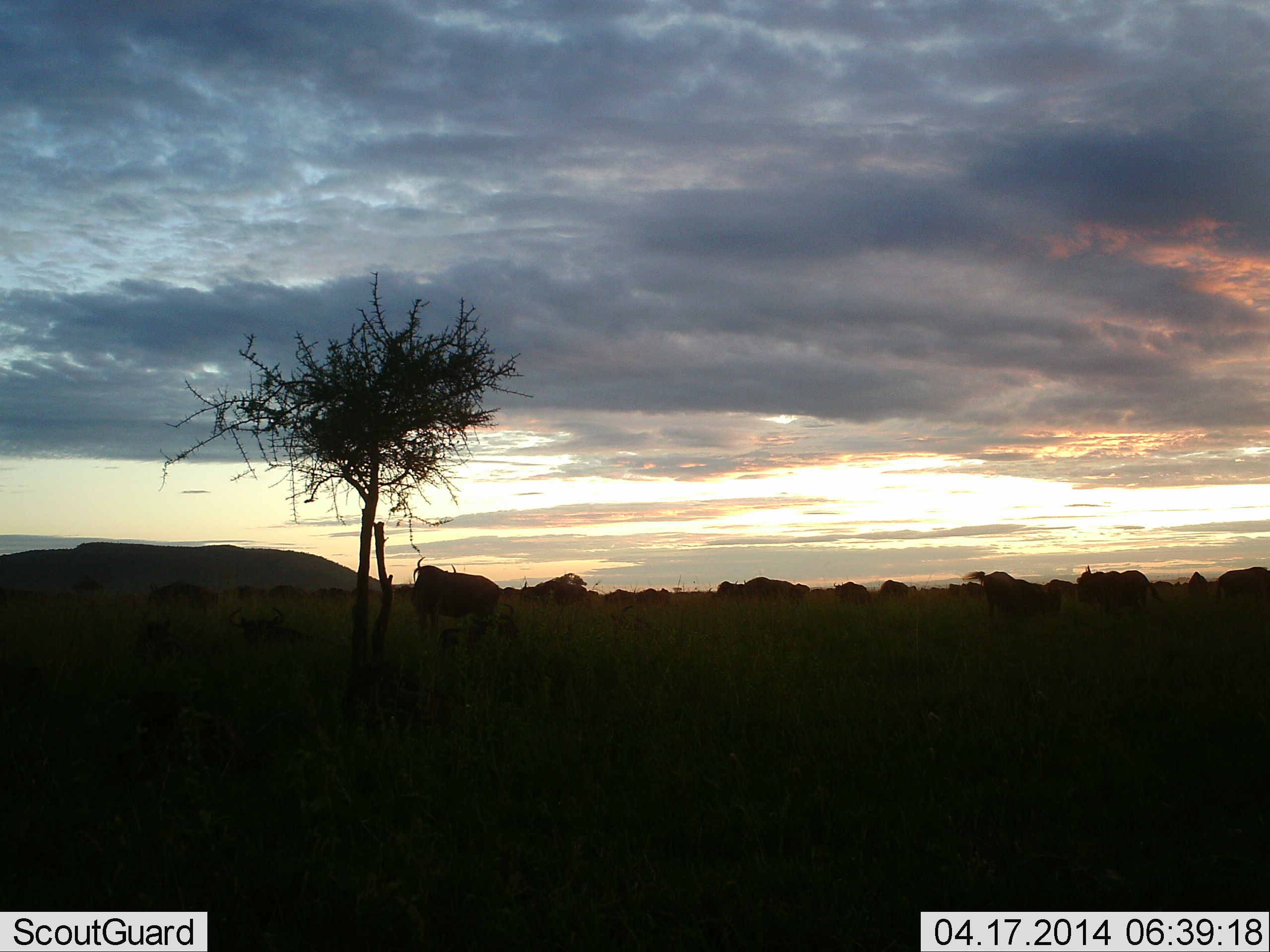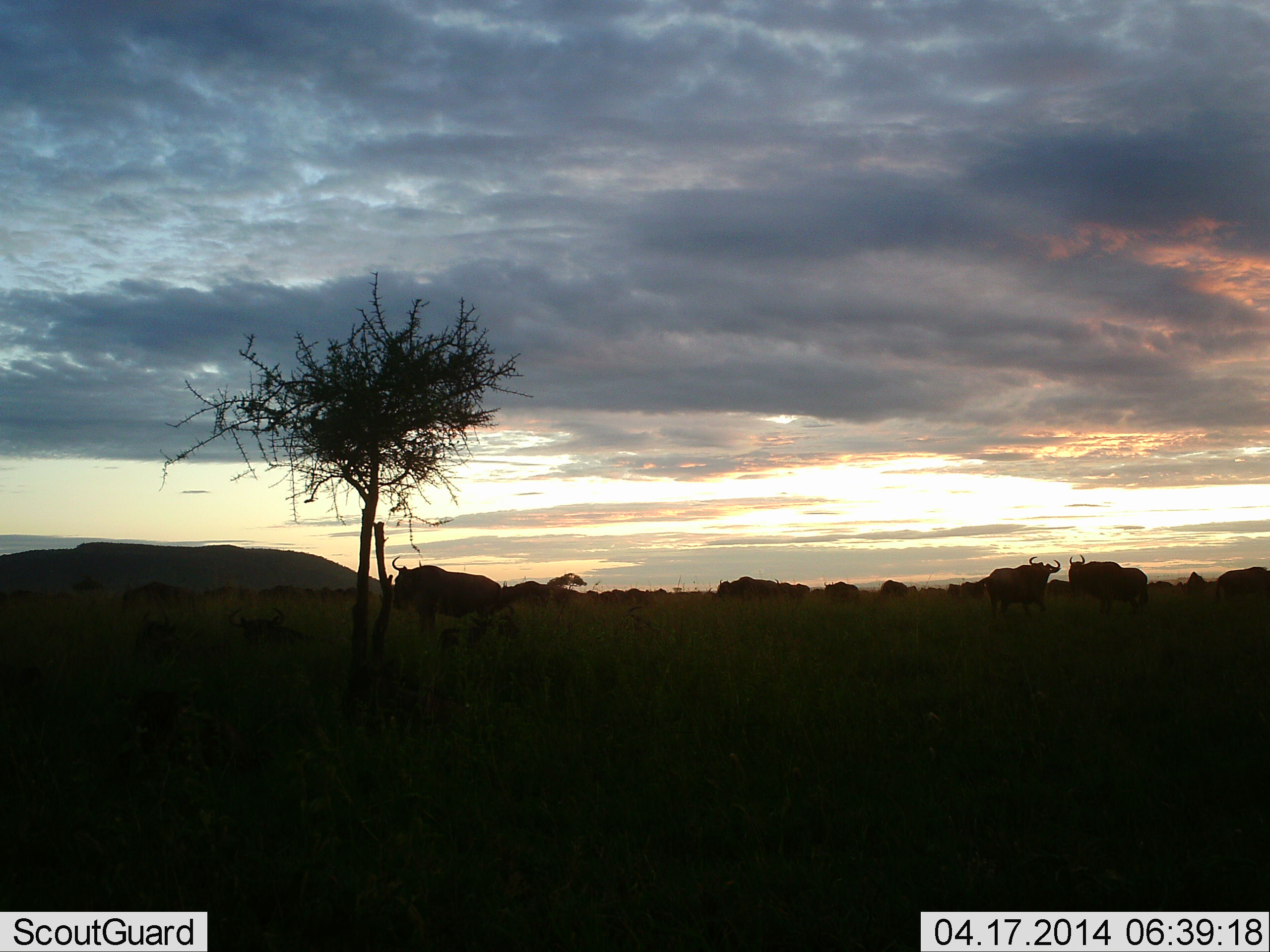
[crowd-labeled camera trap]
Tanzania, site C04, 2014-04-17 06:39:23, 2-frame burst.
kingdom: Animalia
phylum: Chordata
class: Mammalia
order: Artiodactyla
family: Bovidae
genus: Connochaetes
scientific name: Connochaetes taurinus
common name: blue wildebeest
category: wildebeest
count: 11-50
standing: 100%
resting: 20%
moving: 40%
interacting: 20%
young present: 0%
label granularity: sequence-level